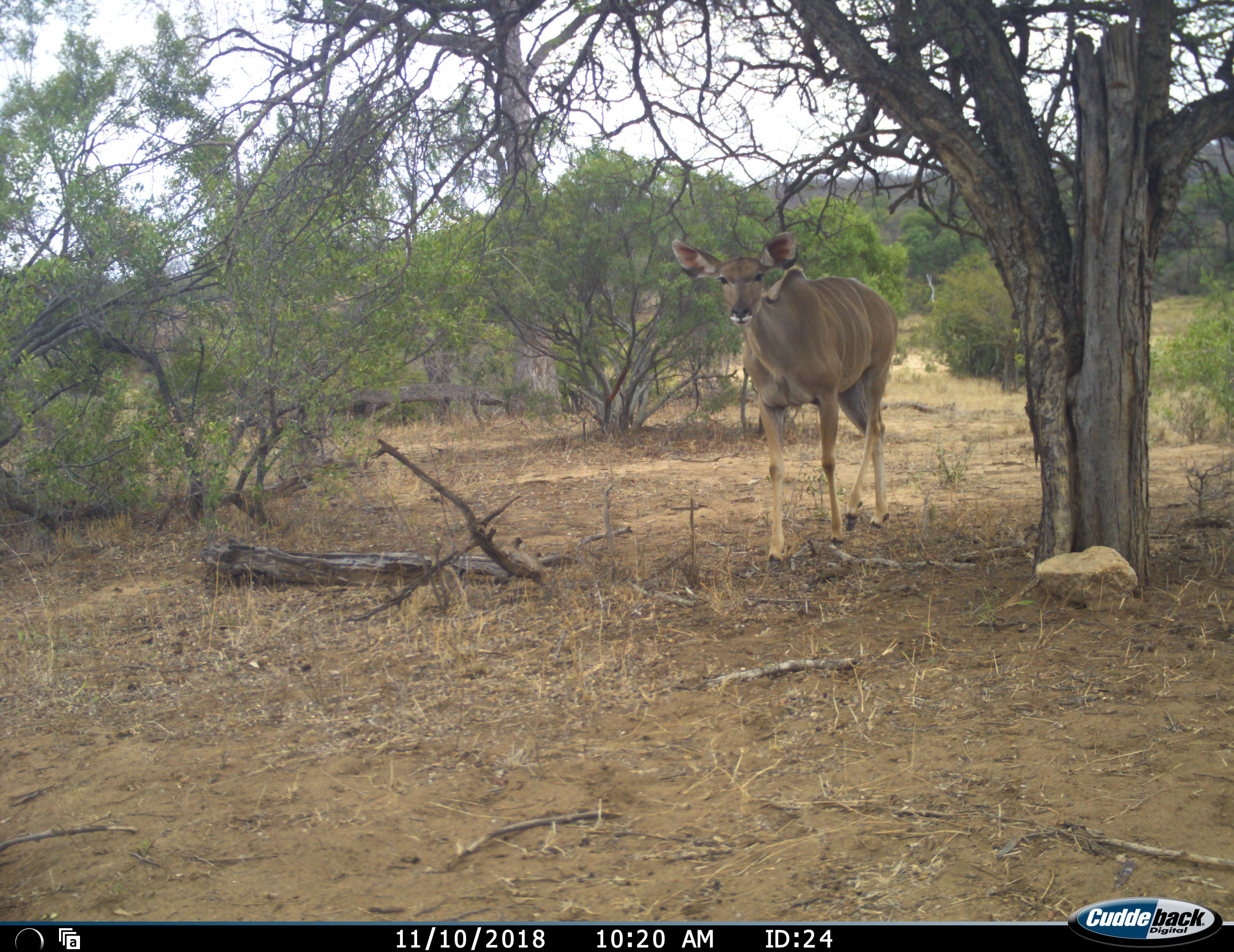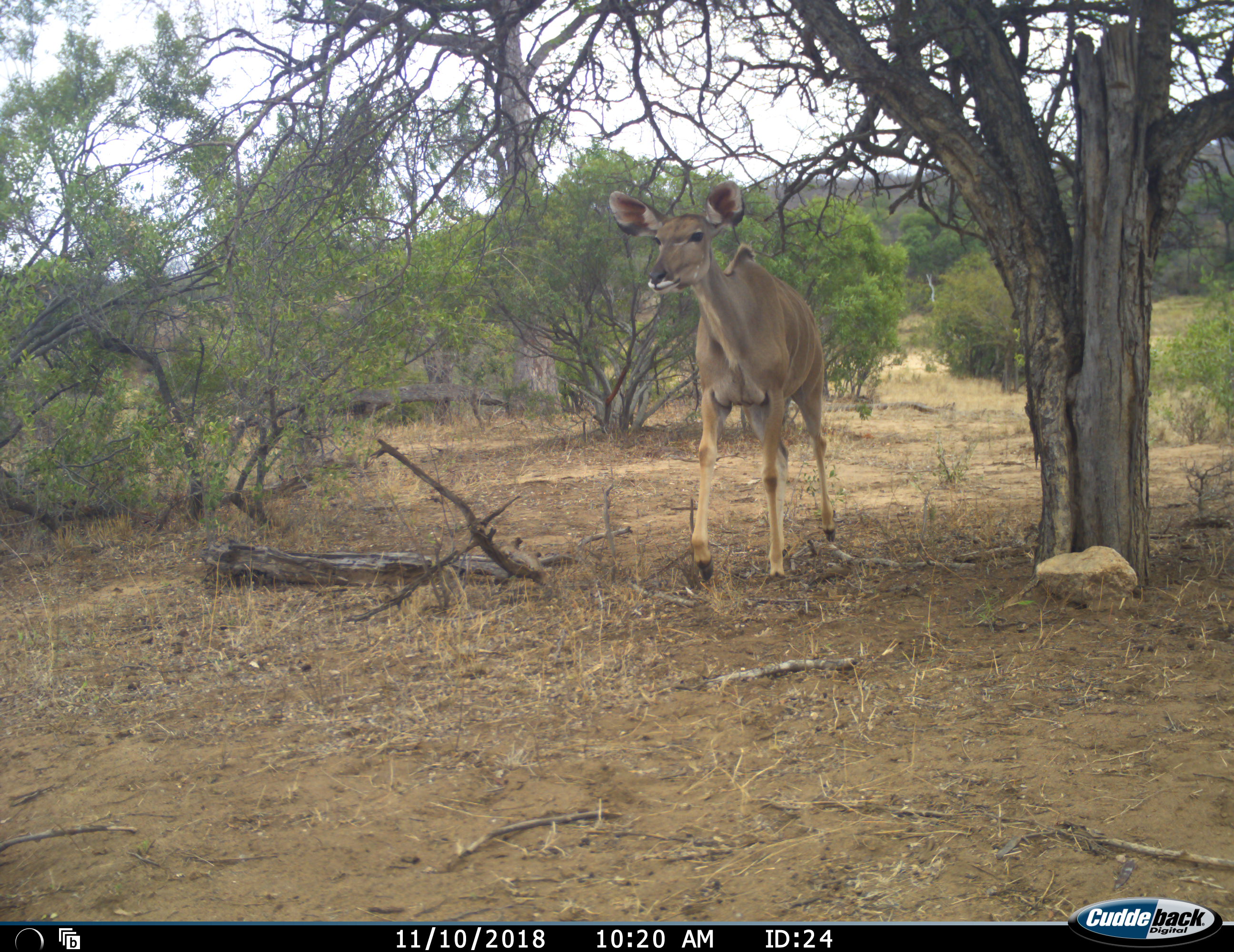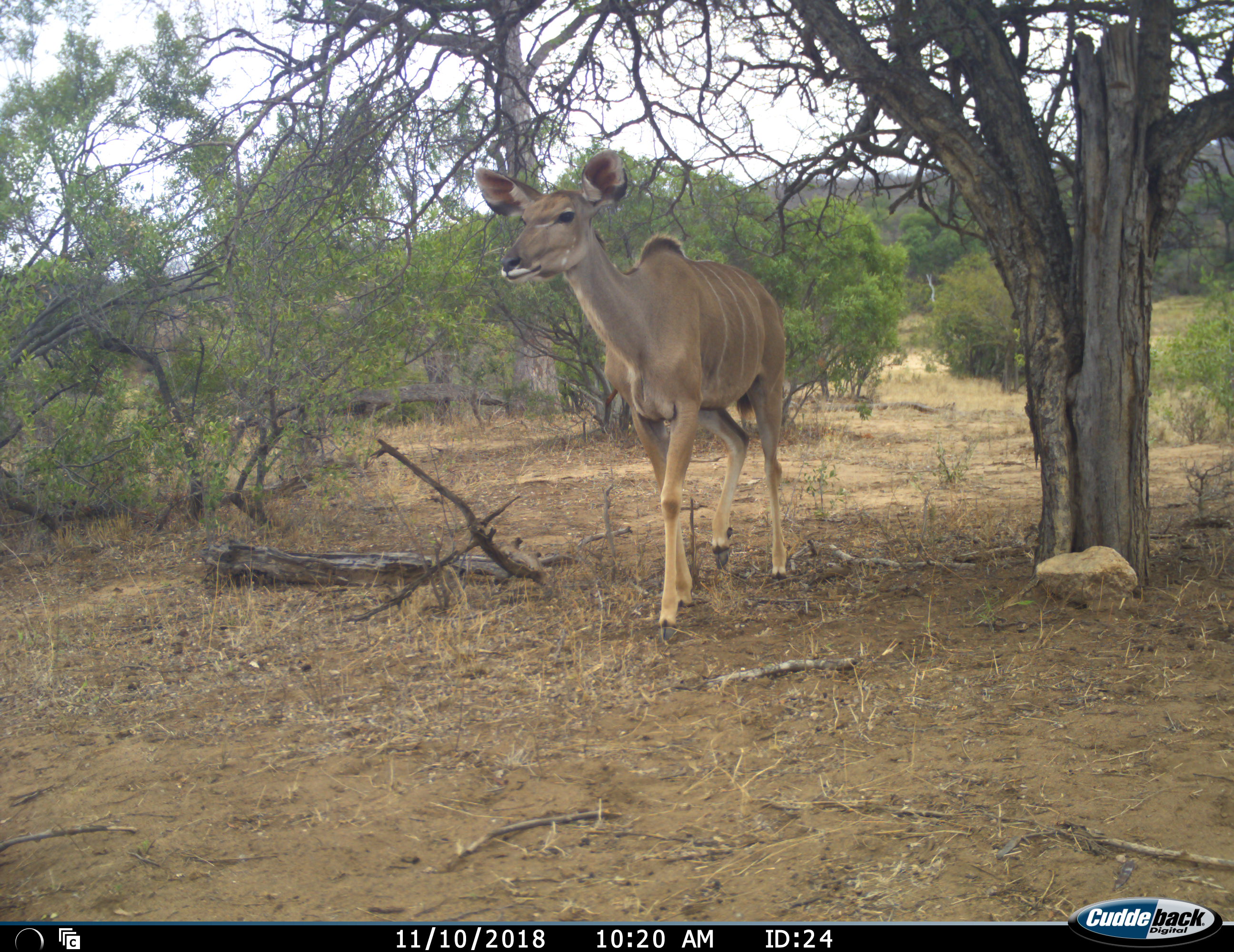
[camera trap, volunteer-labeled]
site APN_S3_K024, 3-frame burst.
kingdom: Animalia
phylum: Chordata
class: Mammalia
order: Artiodactyla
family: Bovidae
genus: Tragelaphus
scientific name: Tragelaphus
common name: kudu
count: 1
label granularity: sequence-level